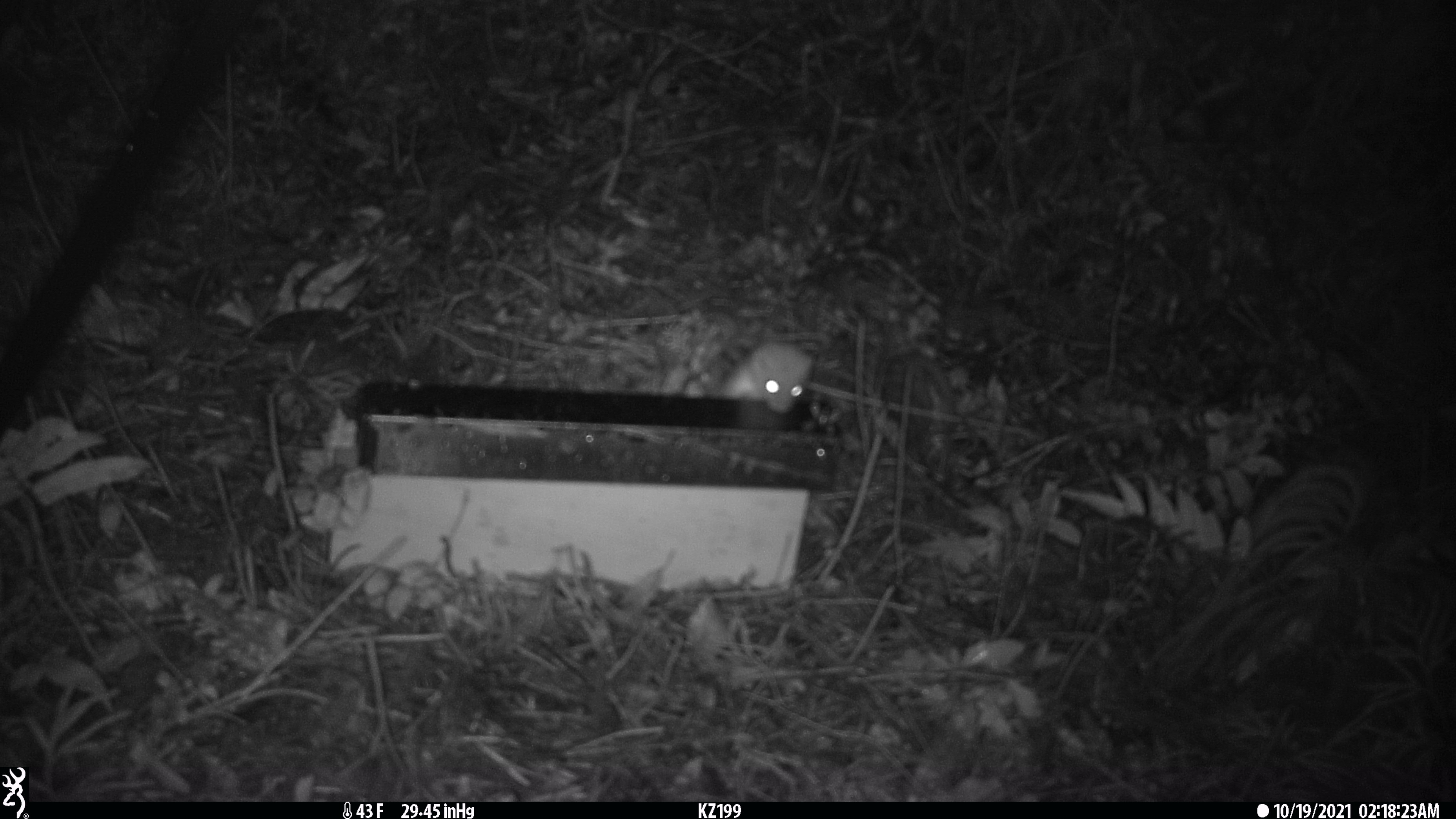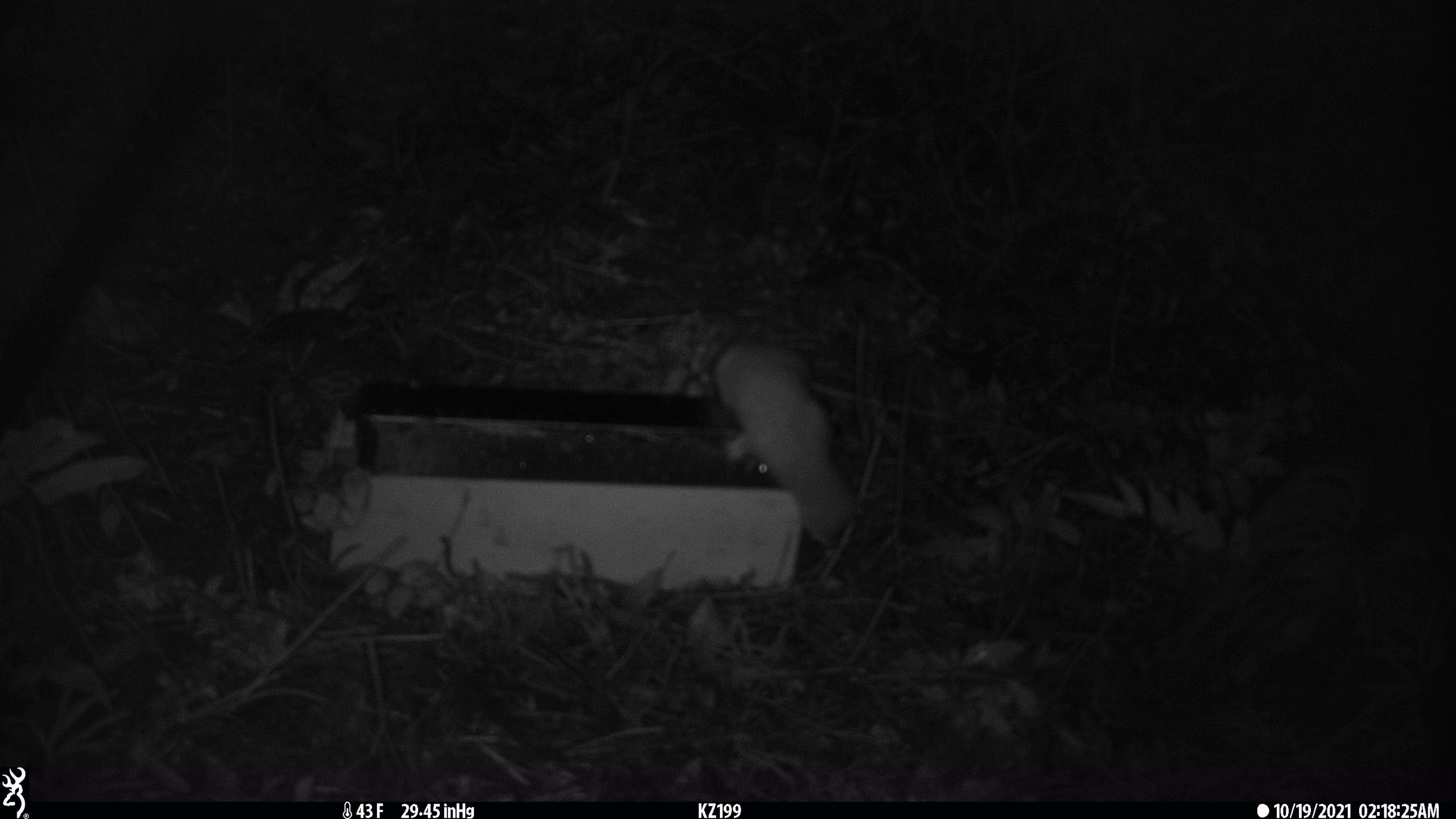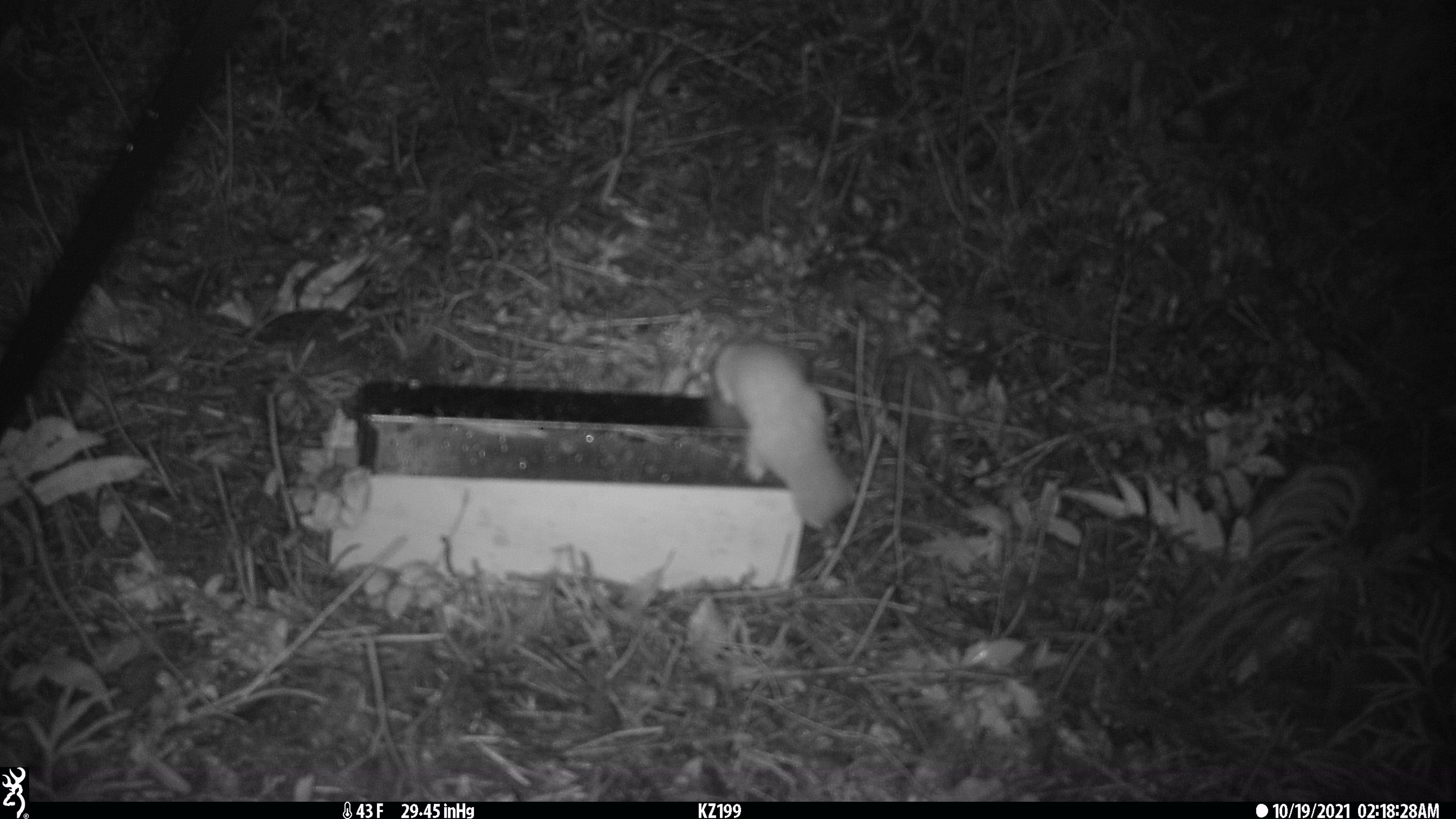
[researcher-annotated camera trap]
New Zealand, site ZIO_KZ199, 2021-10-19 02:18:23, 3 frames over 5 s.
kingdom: Animalia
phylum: Chordata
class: Mammalia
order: Carnivora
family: Mustelidae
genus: Mustela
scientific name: Mustela erminea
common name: stoat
Stoat (Mustela erminea).